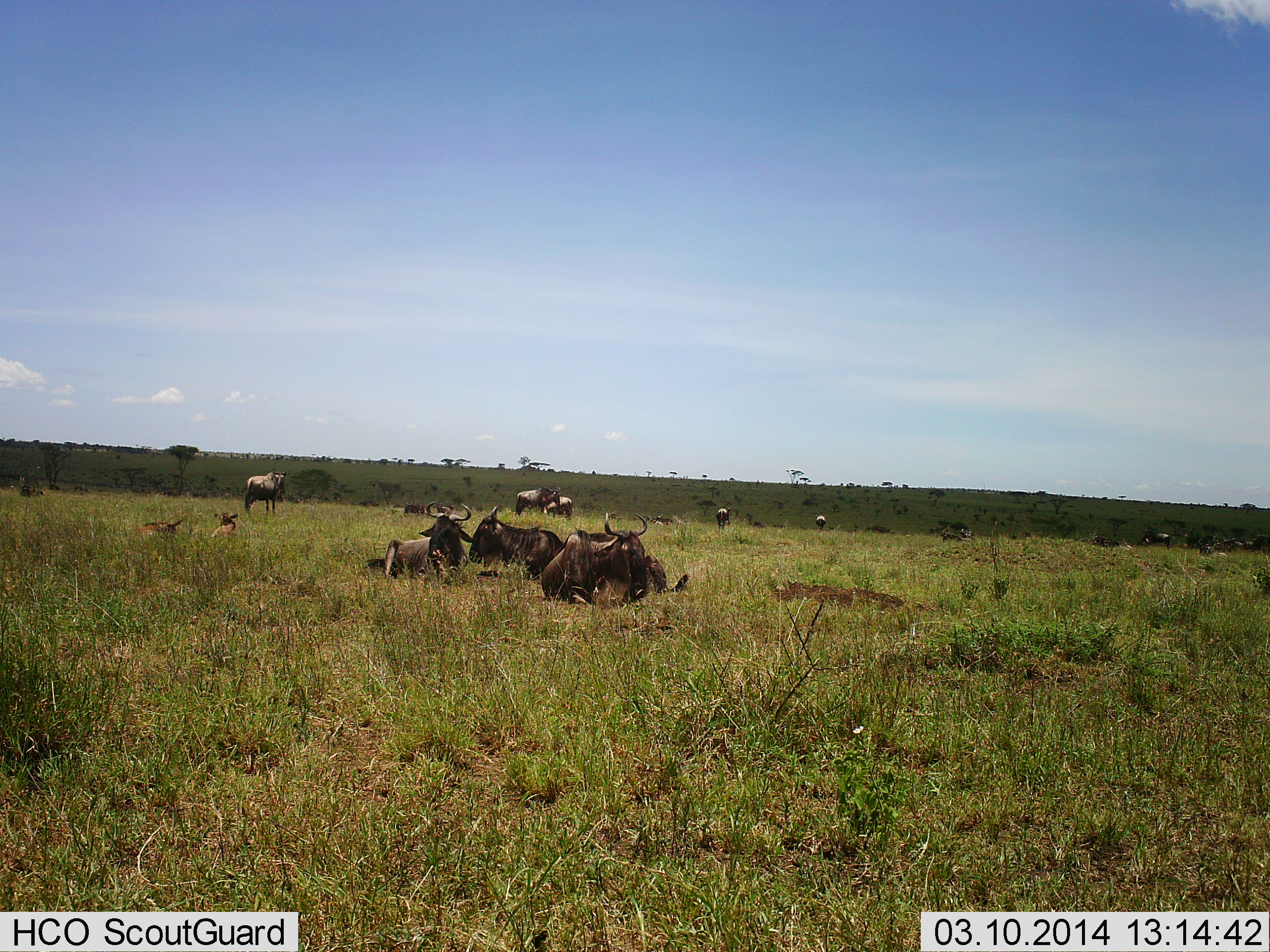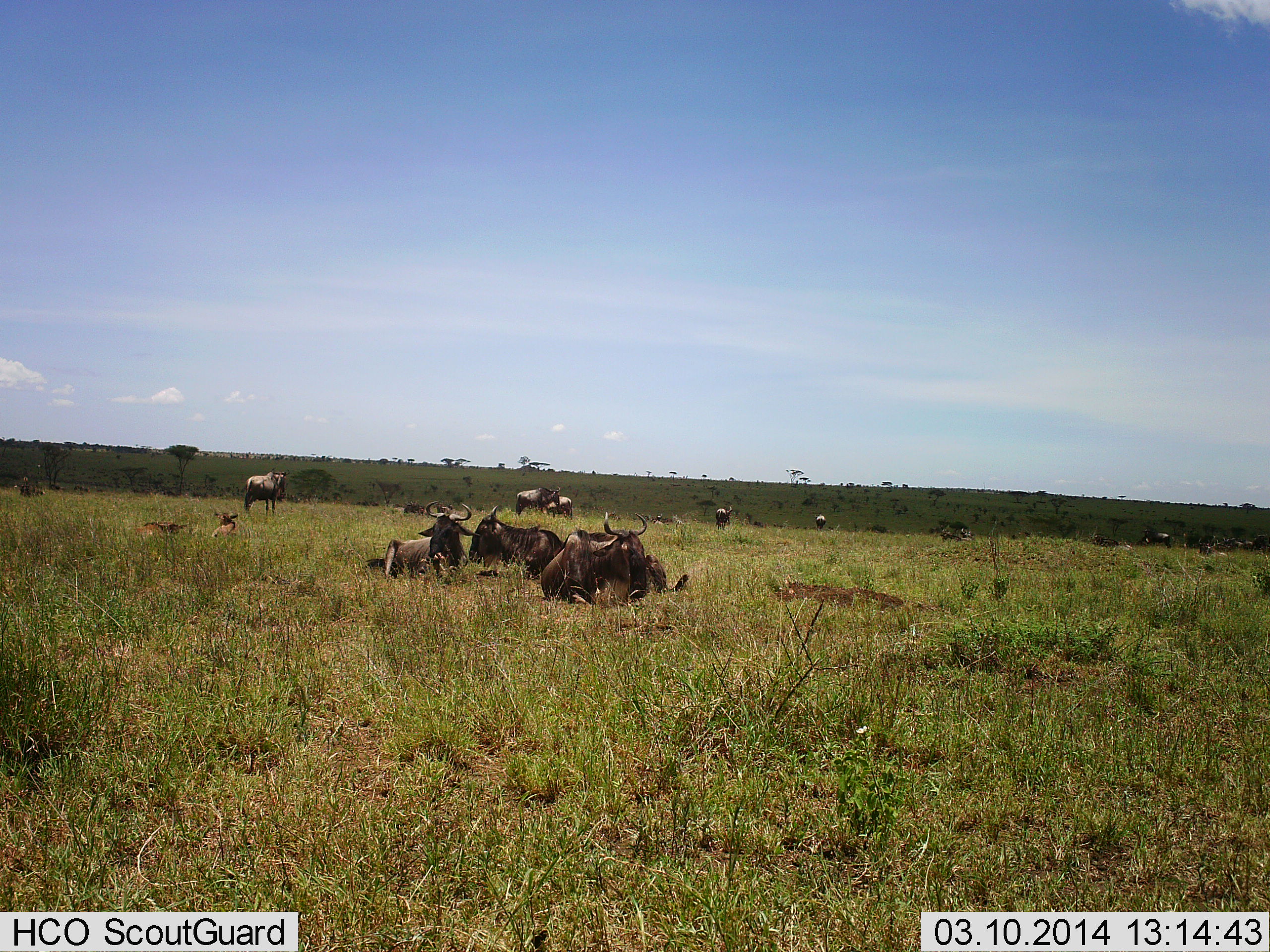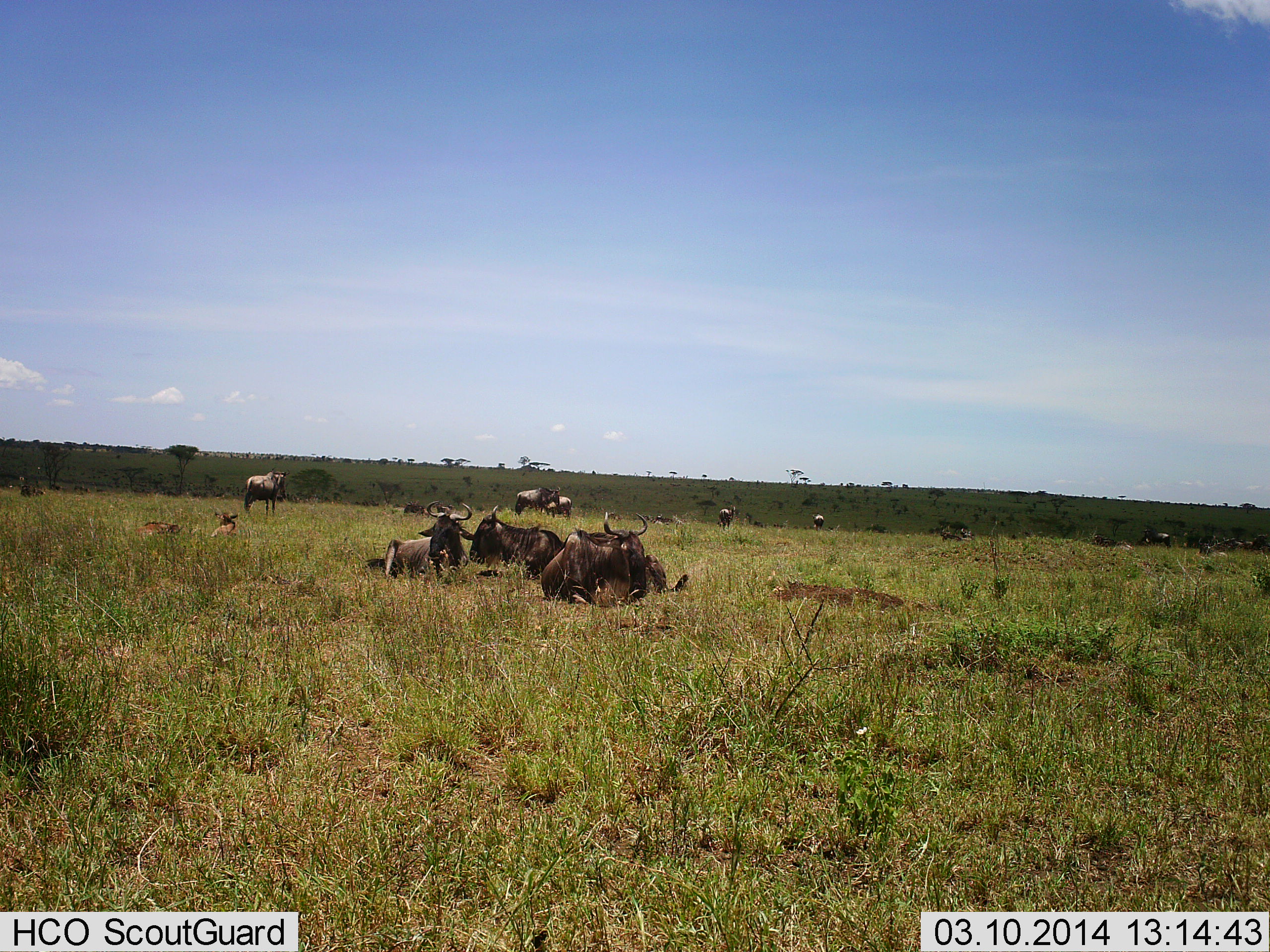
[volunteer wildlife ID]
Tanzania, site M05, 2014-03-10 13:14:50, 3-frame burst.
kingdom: Animalia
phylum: Chordata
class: Mammalia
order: Artiodactyla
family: Bovidae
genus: Connochaetes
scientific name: Connochaetes taurinus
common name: blue wildebeest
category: wildebeest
Wildebeest (blue wildebeest) (Connochaetes taurinus), count 11-50. Behavior (volunteer vote fractions): standing 90%, resting 100%, moving 10%, interacting 0%. Young present (vote fraction): 30%. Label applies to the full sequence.